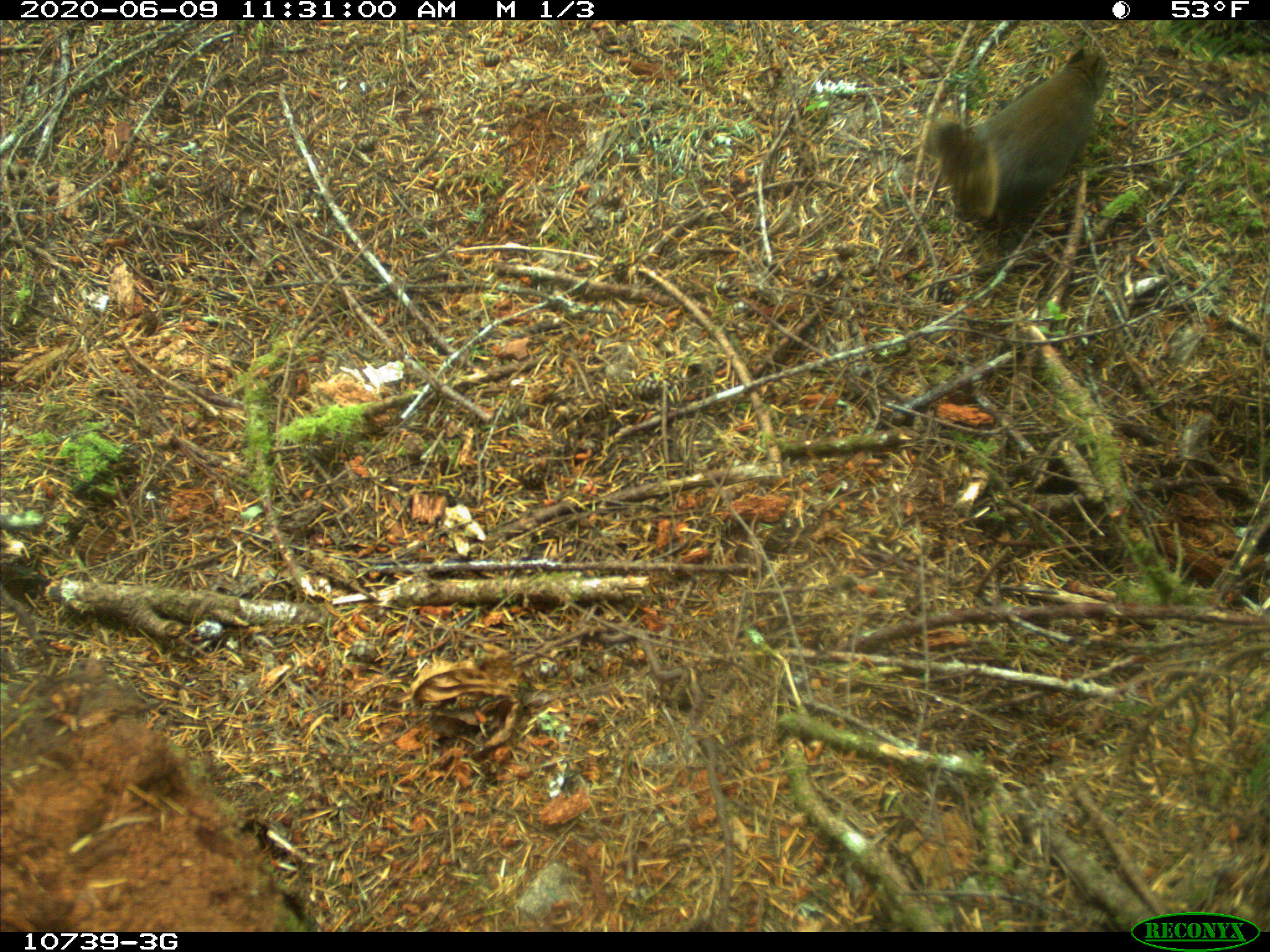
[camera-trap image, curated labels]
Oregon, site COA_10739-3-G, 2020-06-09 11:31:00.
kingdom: Animalia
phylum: Chordata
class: Mammalia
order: Rodentia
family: Sciuridae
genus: Tamiasciurus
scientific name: Tamiasciurus douglasii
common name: douglas squirrel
Douglas squirrel (Tamiasciurus douglasii).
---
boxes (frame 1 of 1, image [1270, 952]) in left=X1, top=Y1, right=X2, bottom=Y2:
douglas squirrel: left=919, top=46, right=1111, bottom=234